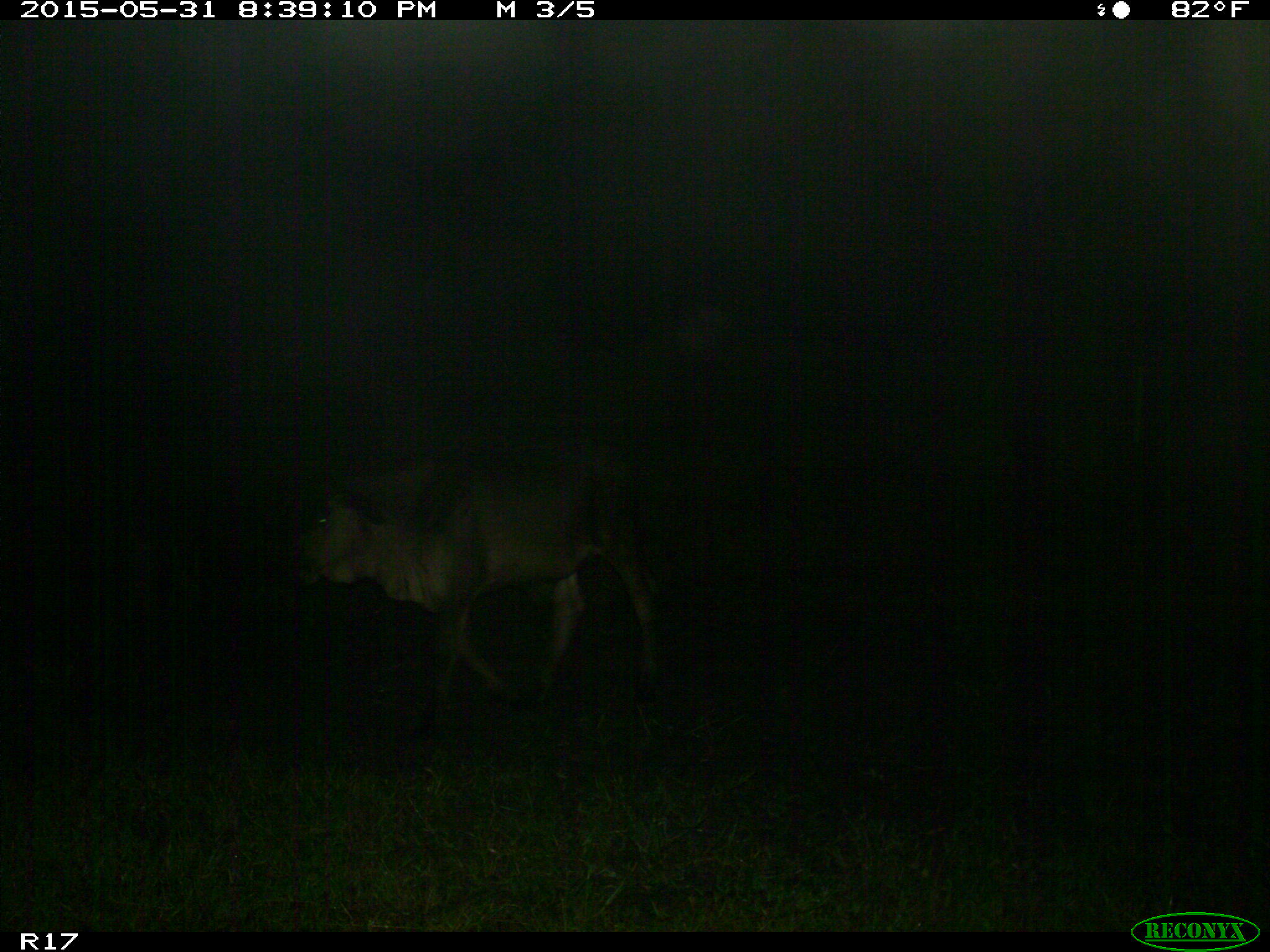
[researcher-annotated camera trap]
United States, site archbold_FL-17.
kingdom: Animalia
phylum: Chordata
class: Mammalia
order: Artiodactyla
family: Bovidae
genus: Bos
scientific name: Bos taurus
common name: domestic cow